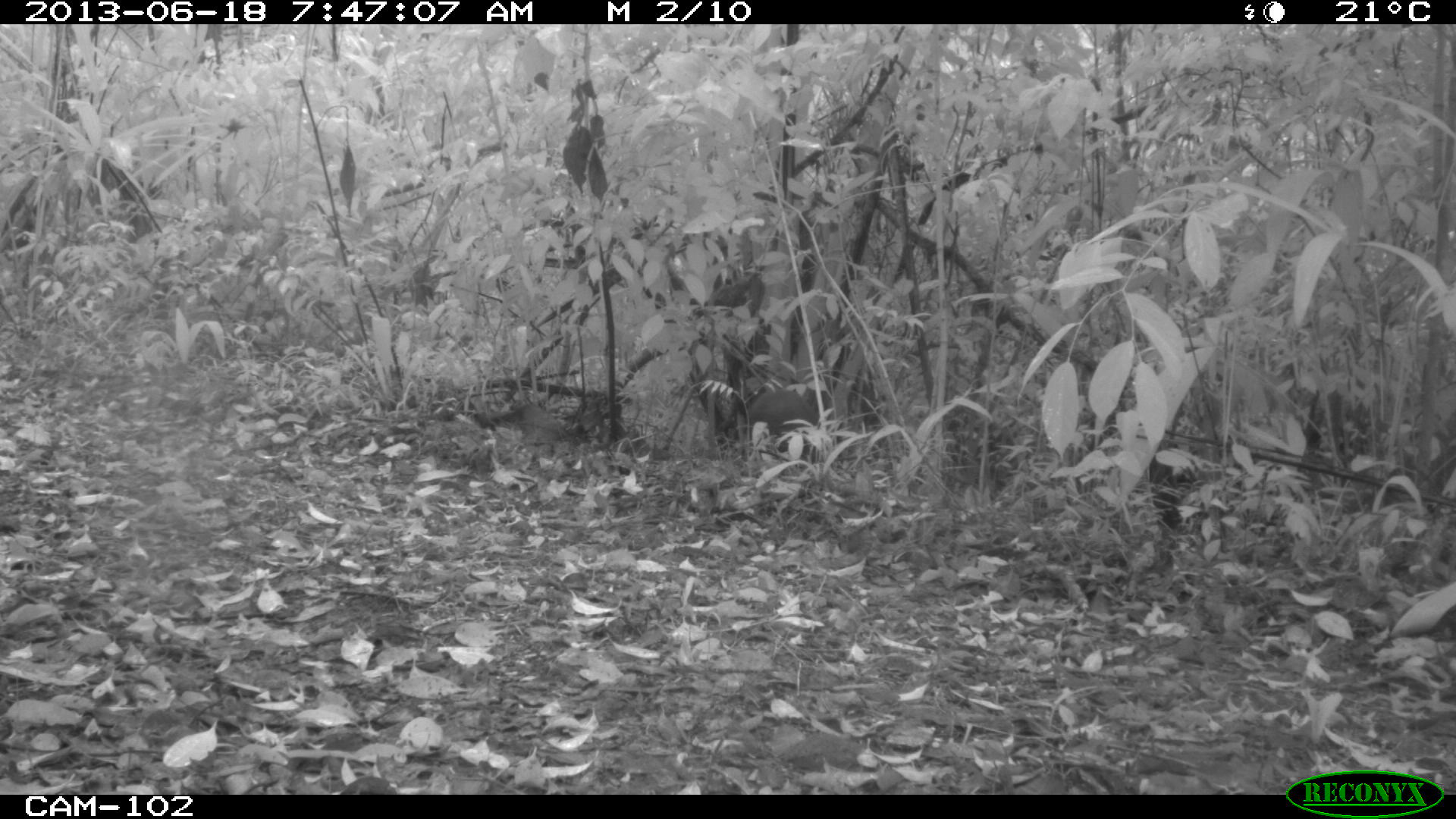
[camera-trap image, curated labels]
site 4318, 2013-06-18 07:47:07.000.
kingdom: Animalia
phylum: Chordata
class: Mammalia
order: Rodentia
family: Dasyproctidae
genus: Dasyprocta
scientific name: Dasyprocta punctata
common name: central american agouti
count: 1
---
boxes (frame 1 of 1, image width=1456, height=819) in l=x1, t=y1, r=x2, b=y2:
dasyprocta punctata: l=742, t=382, r=820, b=468